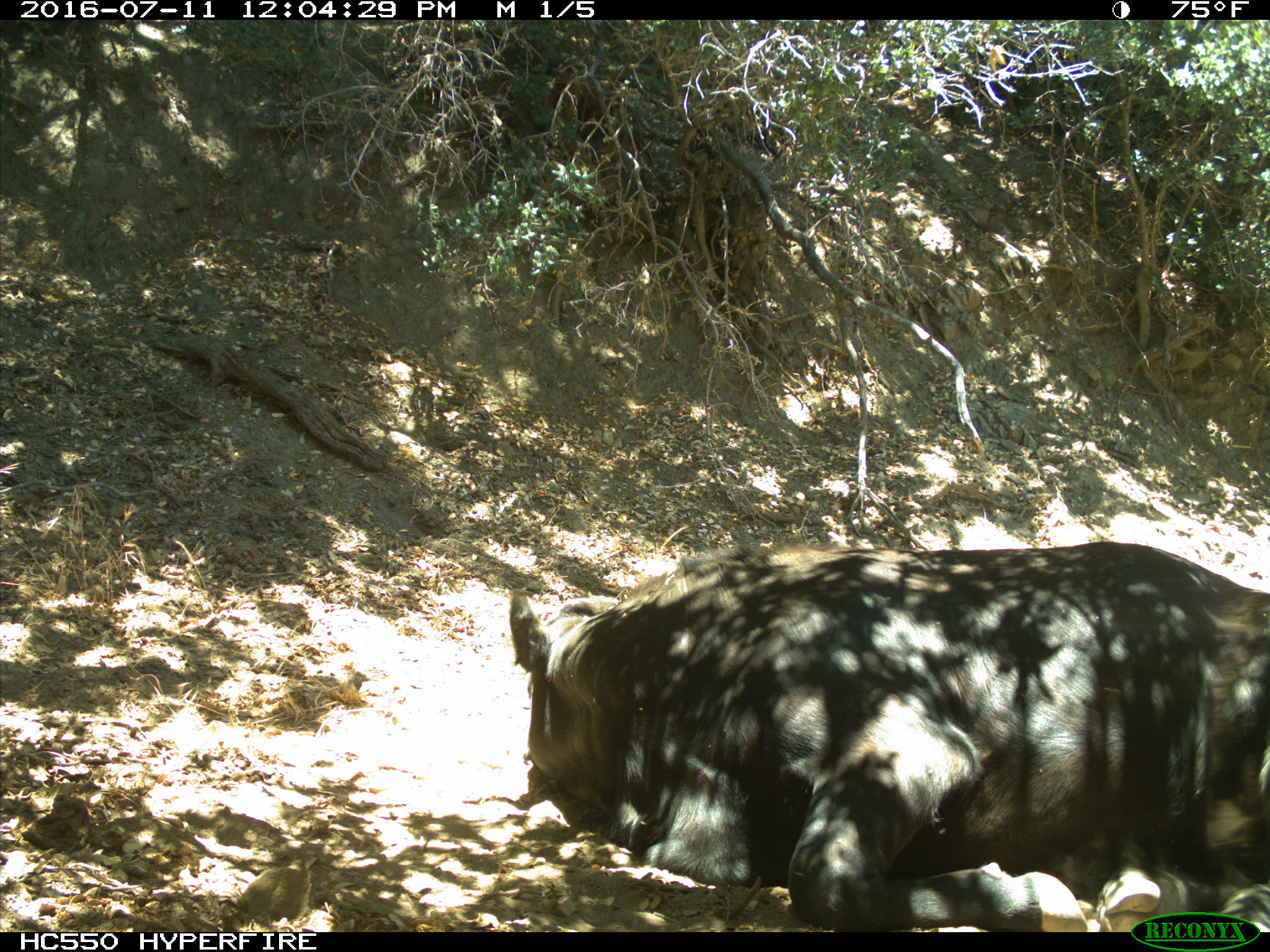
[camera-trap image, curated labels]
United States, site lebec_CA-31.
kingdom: Animalia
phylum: Chordata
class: Mammalia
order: Artiodactyla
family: Bovidae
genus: Bos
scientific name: Bos taurus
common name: domestic cow